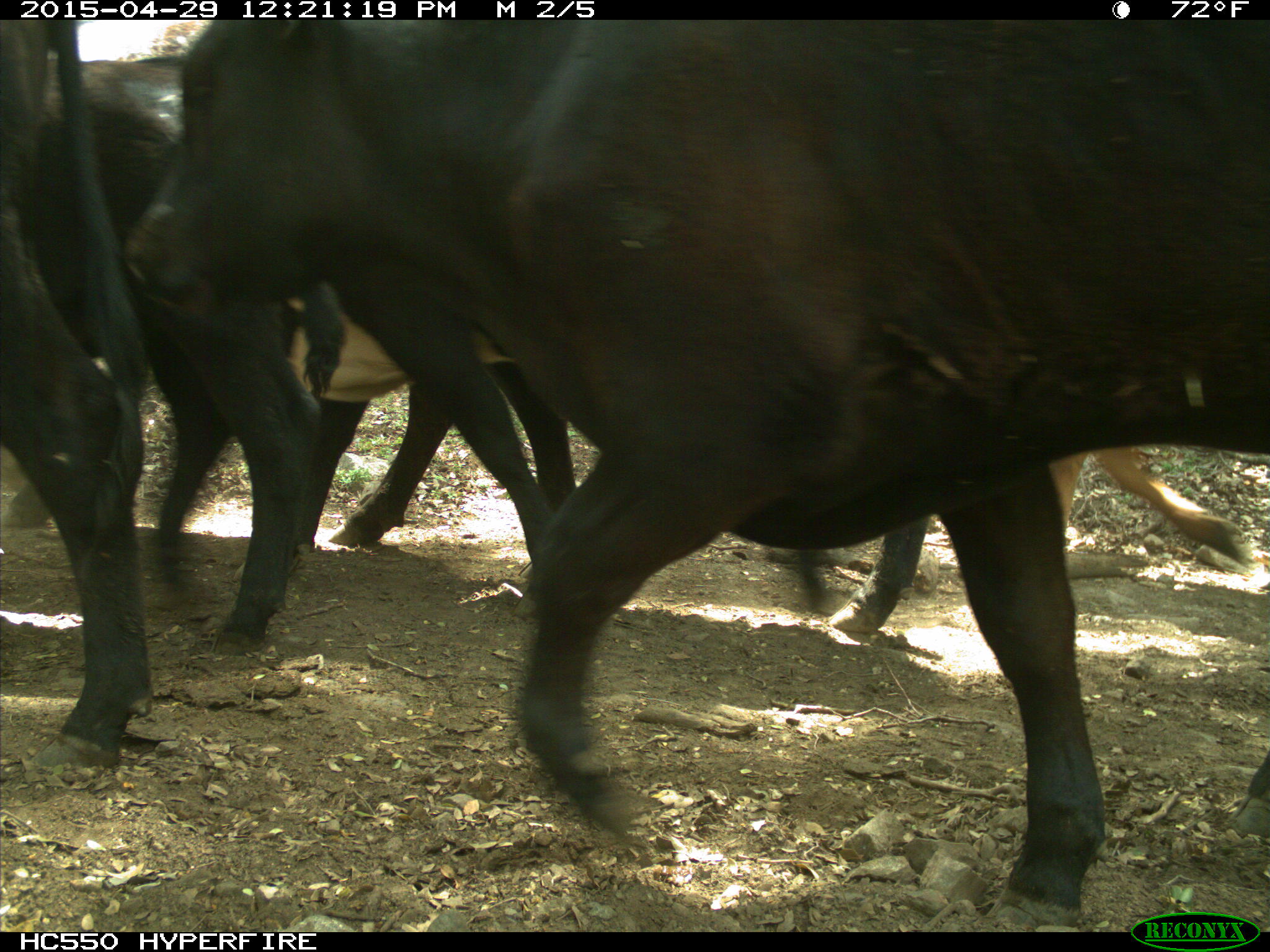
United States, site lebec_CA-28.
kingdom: Animalia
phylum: Chordata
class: Mammalia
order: Artiodactyla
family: Bovidae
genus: Bos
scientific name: Bos taurus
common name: domestic cow